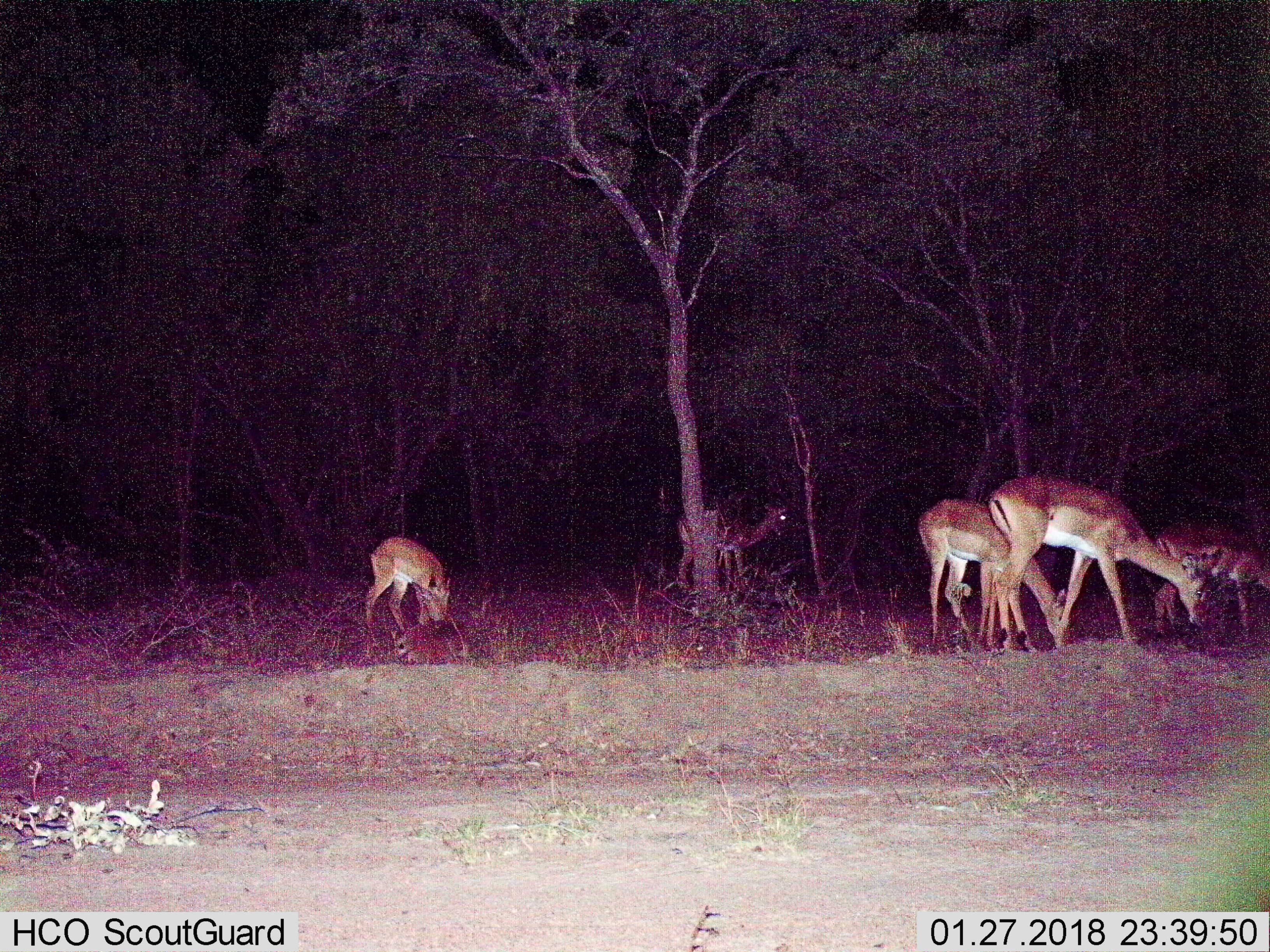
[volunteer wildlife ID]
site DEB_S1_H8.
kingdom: Animalia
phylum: Chordata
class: Mammalia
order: Artiodactyla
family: Bovidae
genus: Aepyceros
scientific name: Aepyceros melampus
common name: impala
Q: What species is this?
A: Impala (Aepyceros melampus).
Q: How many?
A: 5.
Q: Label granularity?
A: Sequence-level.